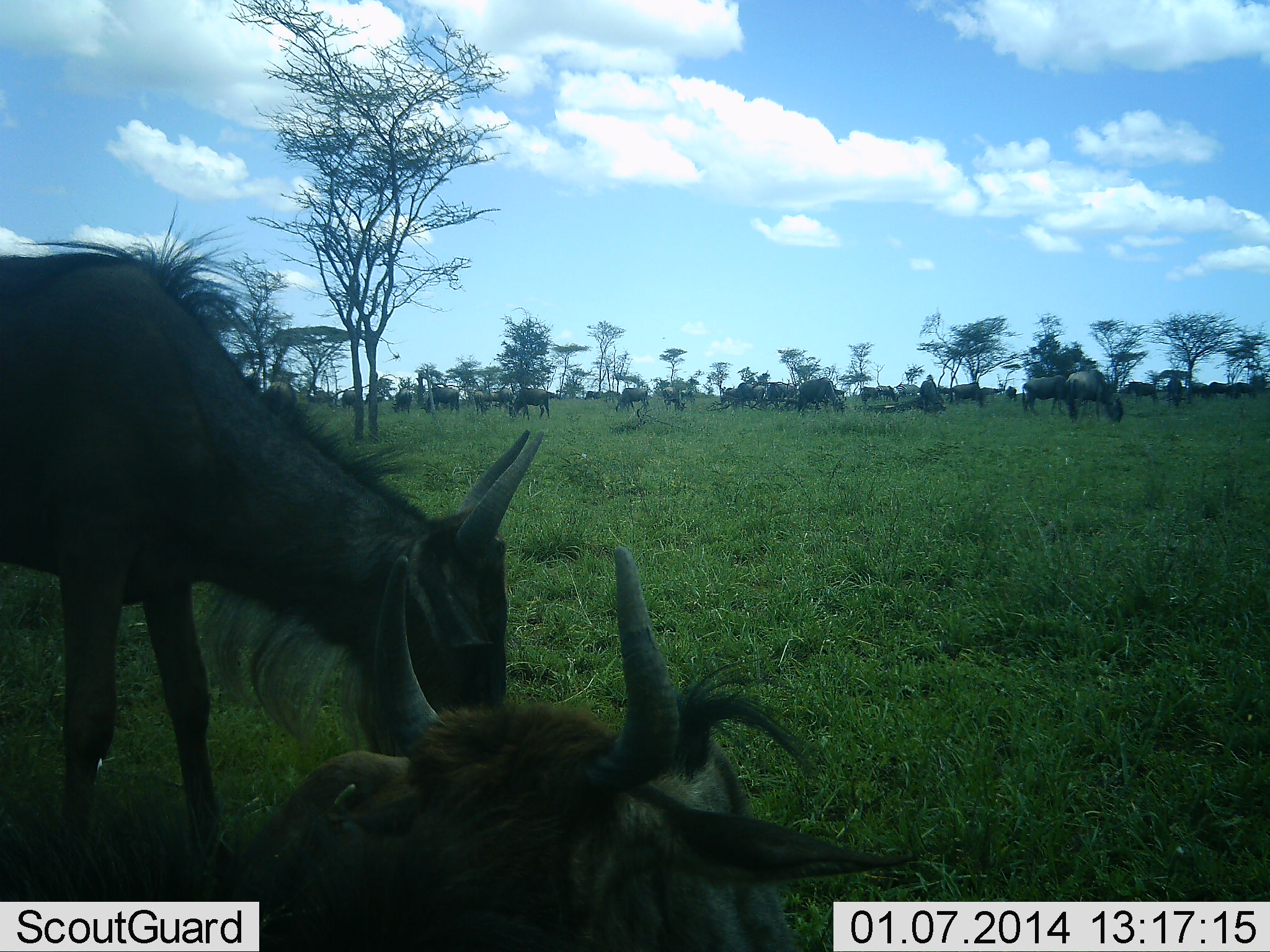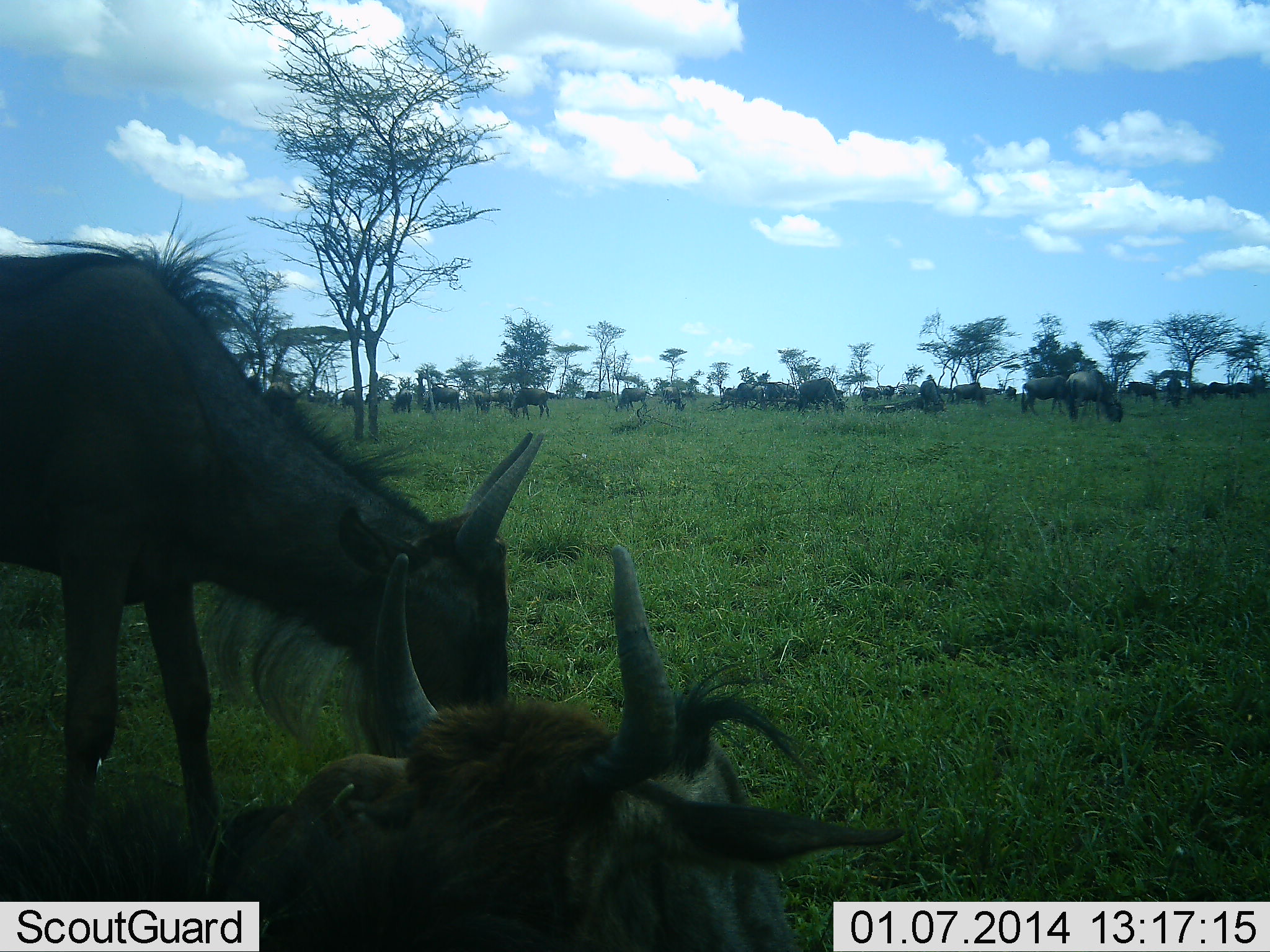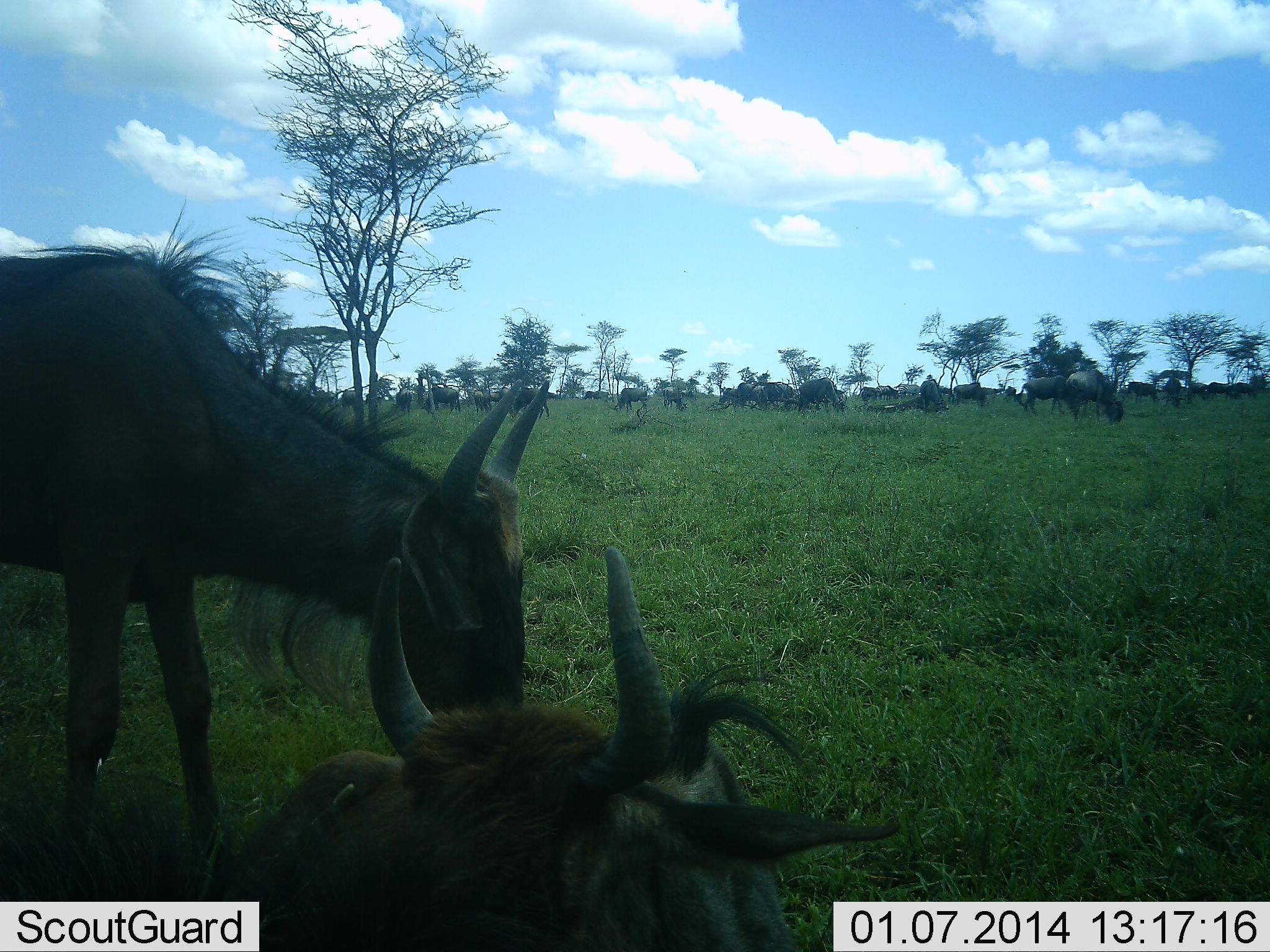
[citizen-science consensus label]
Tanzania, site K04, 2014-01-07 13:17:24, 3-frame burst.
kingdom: Animalia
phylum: Chordata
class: Mammalia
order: Artiodactyla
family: Bovidae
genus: Connochaetes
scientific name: Connochaetes taurinus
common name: blue wildebeest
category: wildebeest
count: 11-50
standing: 70%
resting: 80%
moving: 0%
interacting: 0%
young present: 0%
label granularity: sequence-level